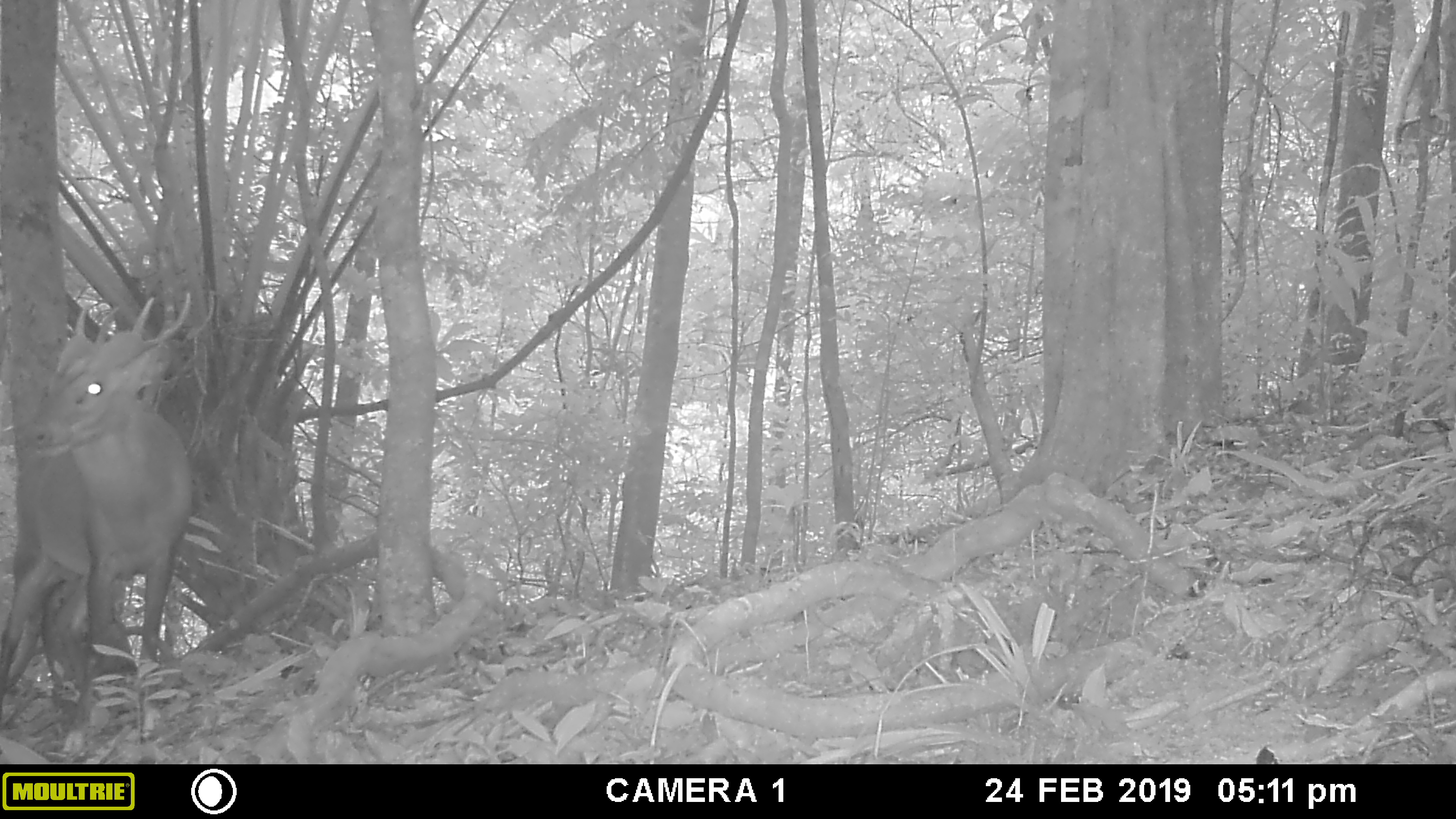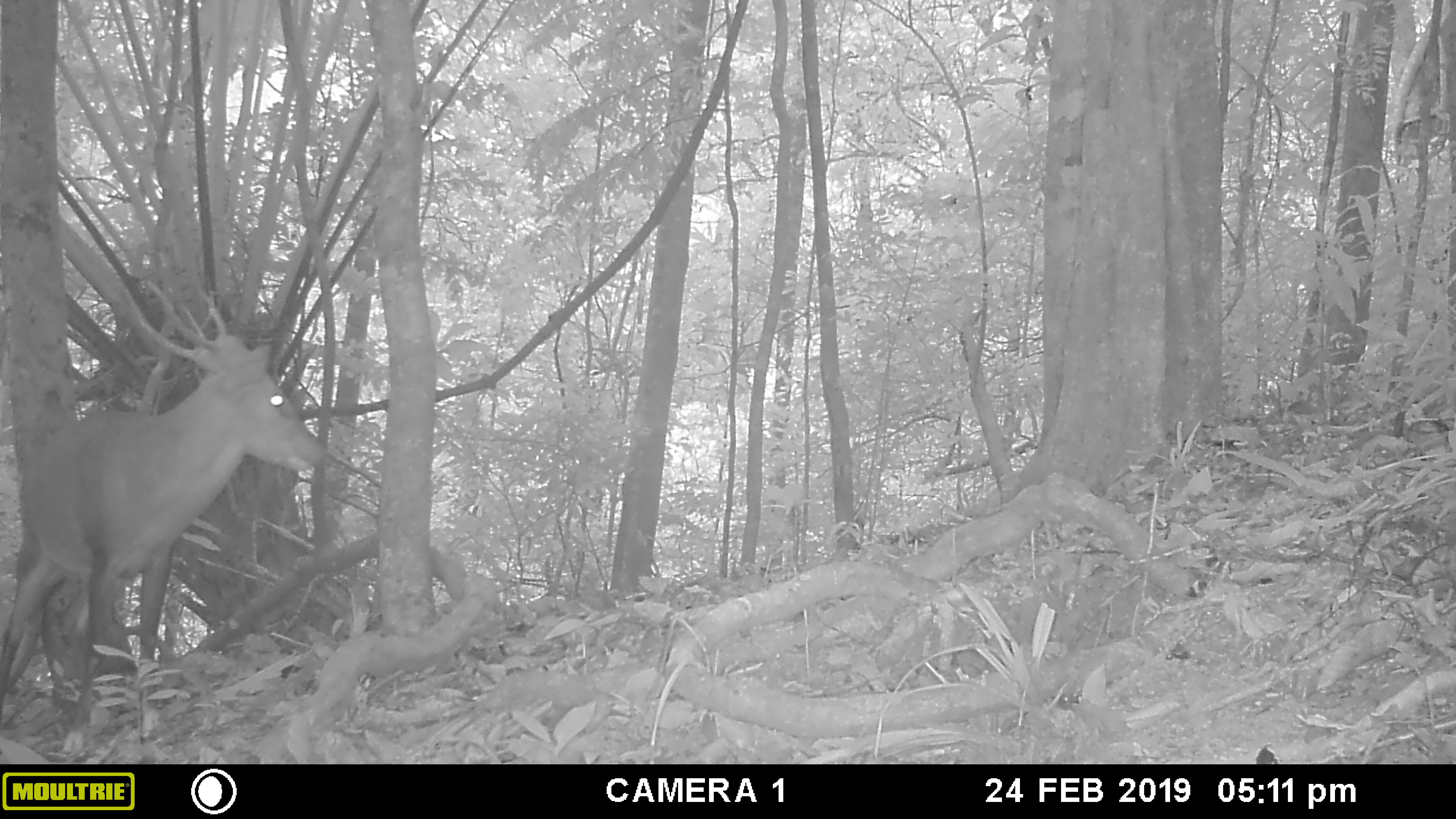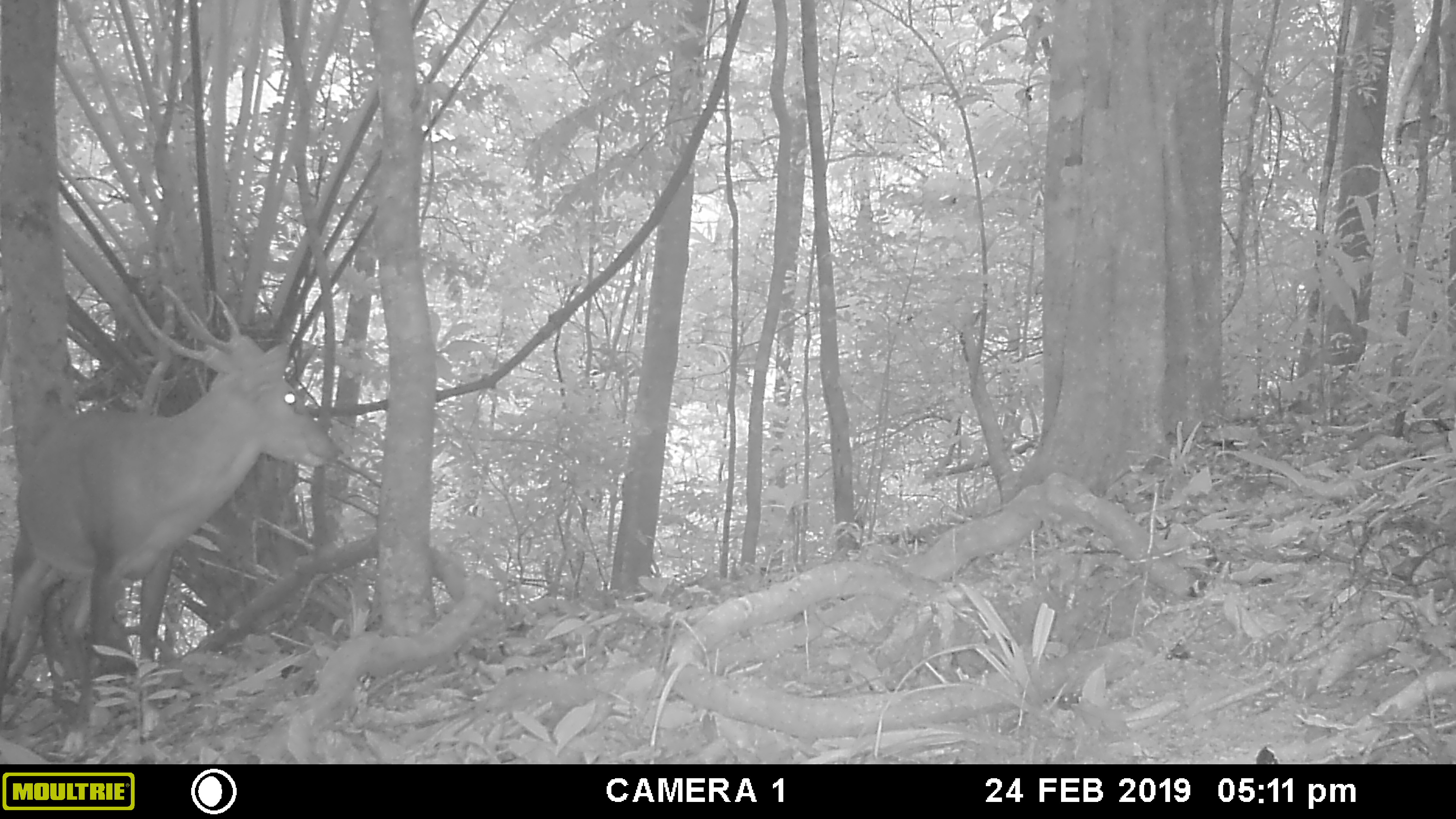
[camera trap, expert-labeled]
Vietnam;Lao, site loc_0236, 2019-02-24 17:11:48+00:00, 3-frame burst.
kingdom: Animalia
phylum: Chordata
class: Mammalia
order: Artiodactyla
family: Cervidae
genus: Muntiacus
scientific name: Muntiacus vuquangensis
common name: large-antlered muntjac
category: large antlered muntjac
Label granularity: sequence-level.